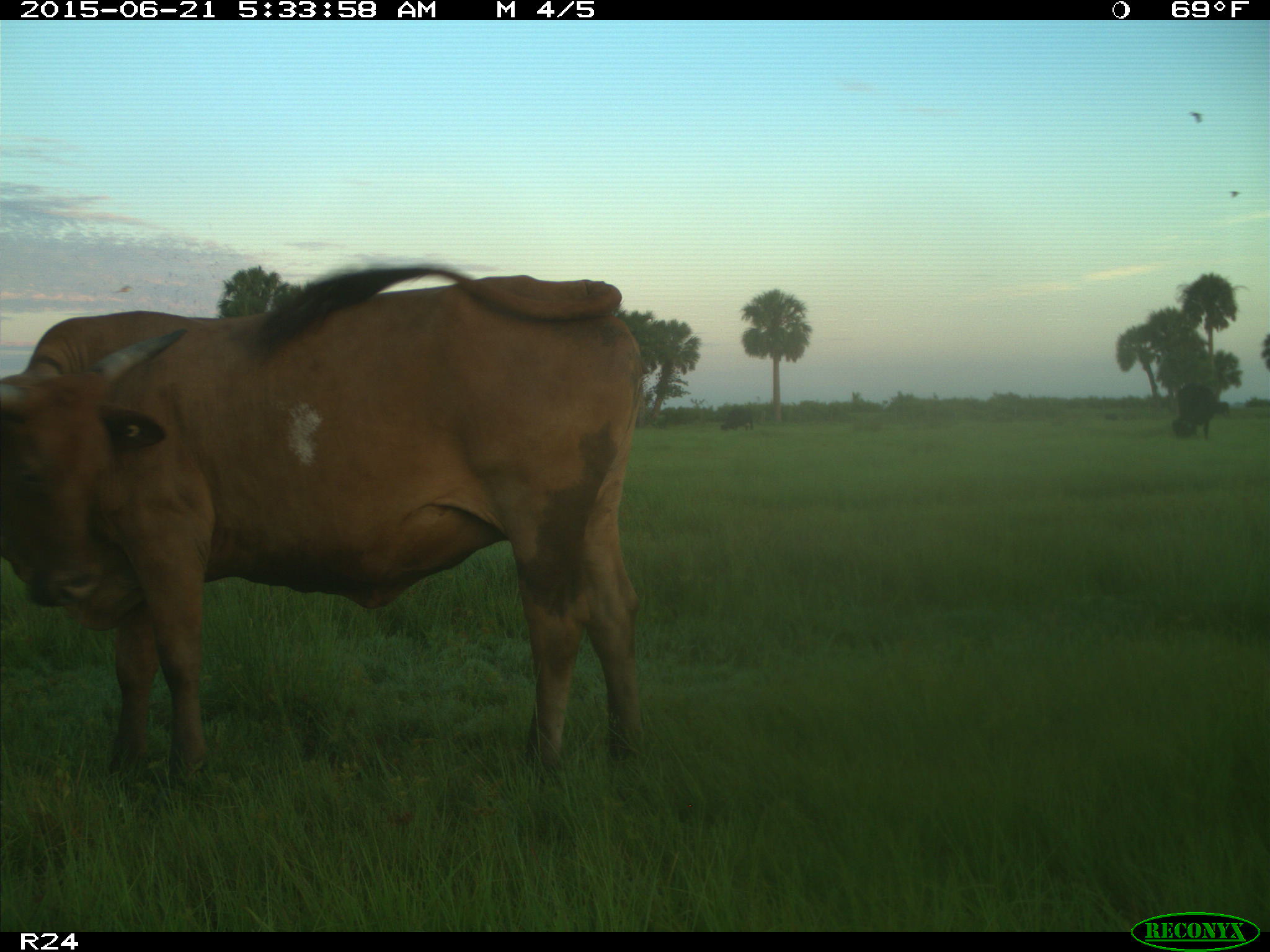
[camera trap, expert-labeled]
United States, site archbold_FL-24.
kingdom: Animalia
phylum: Chordata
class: Mammalia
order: Artiodactyla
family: Bovidae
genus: Bos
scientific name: Bos taurus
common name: domestic cow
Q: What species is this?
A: Bos taurus (domestic cow).